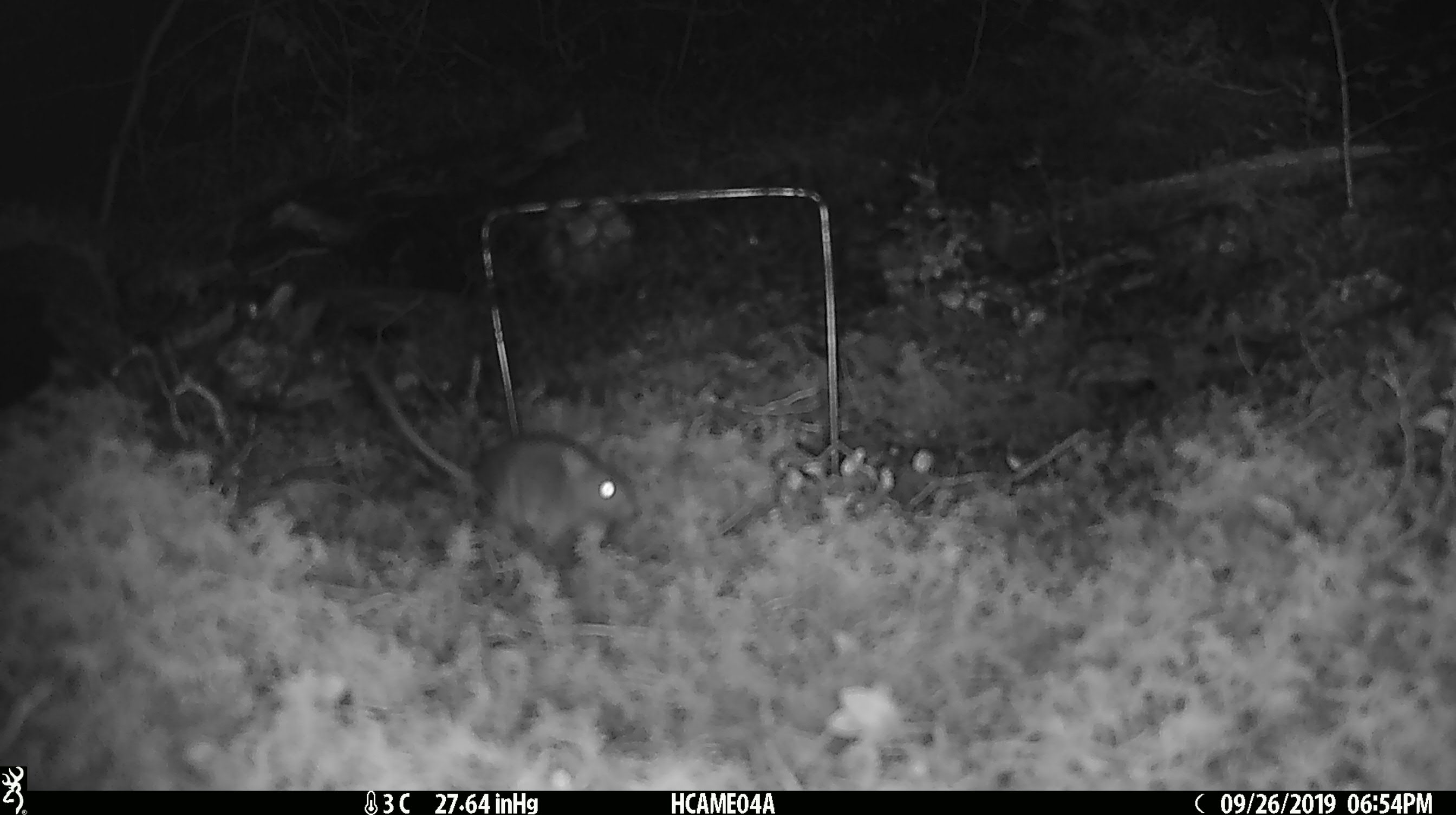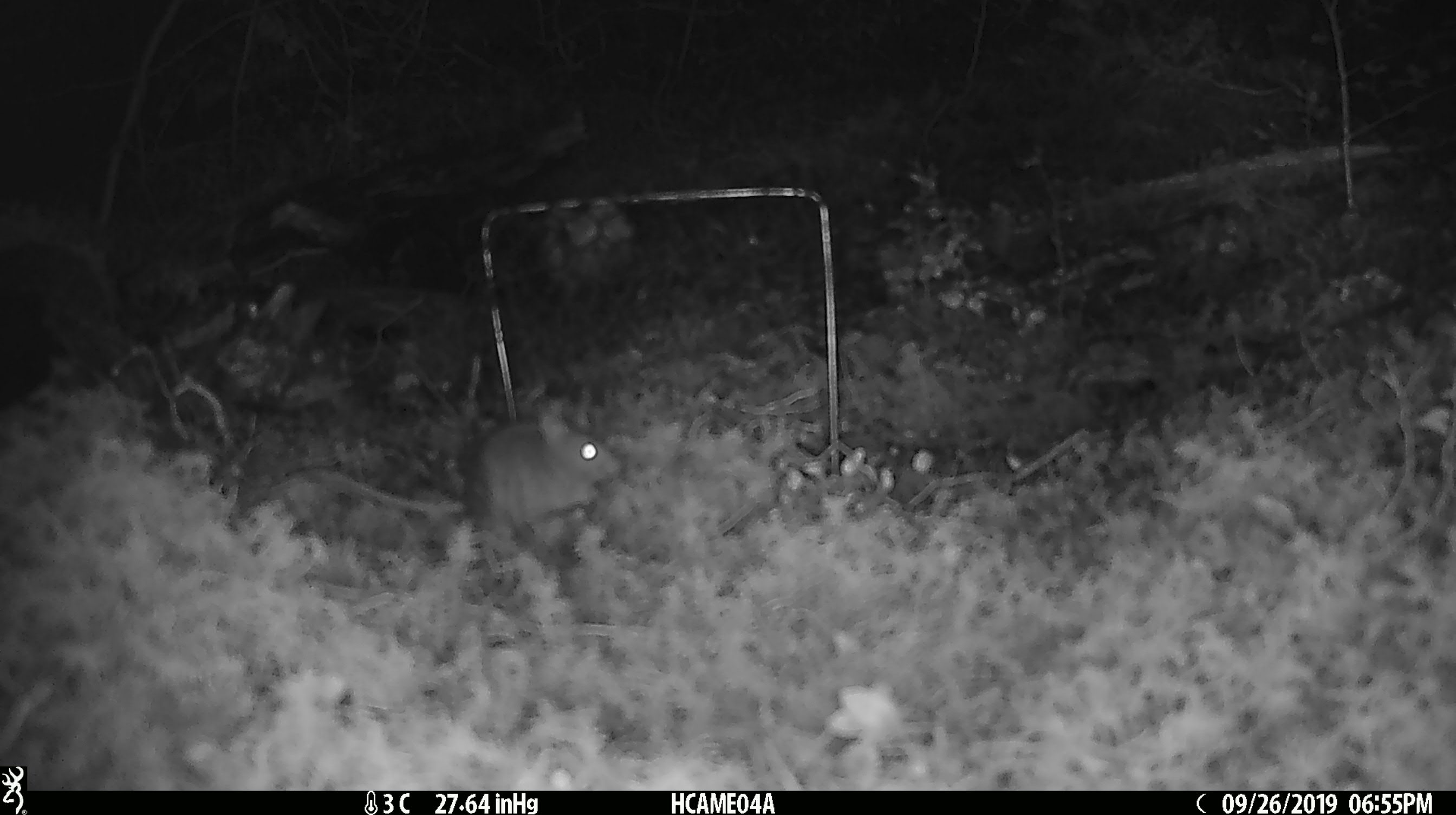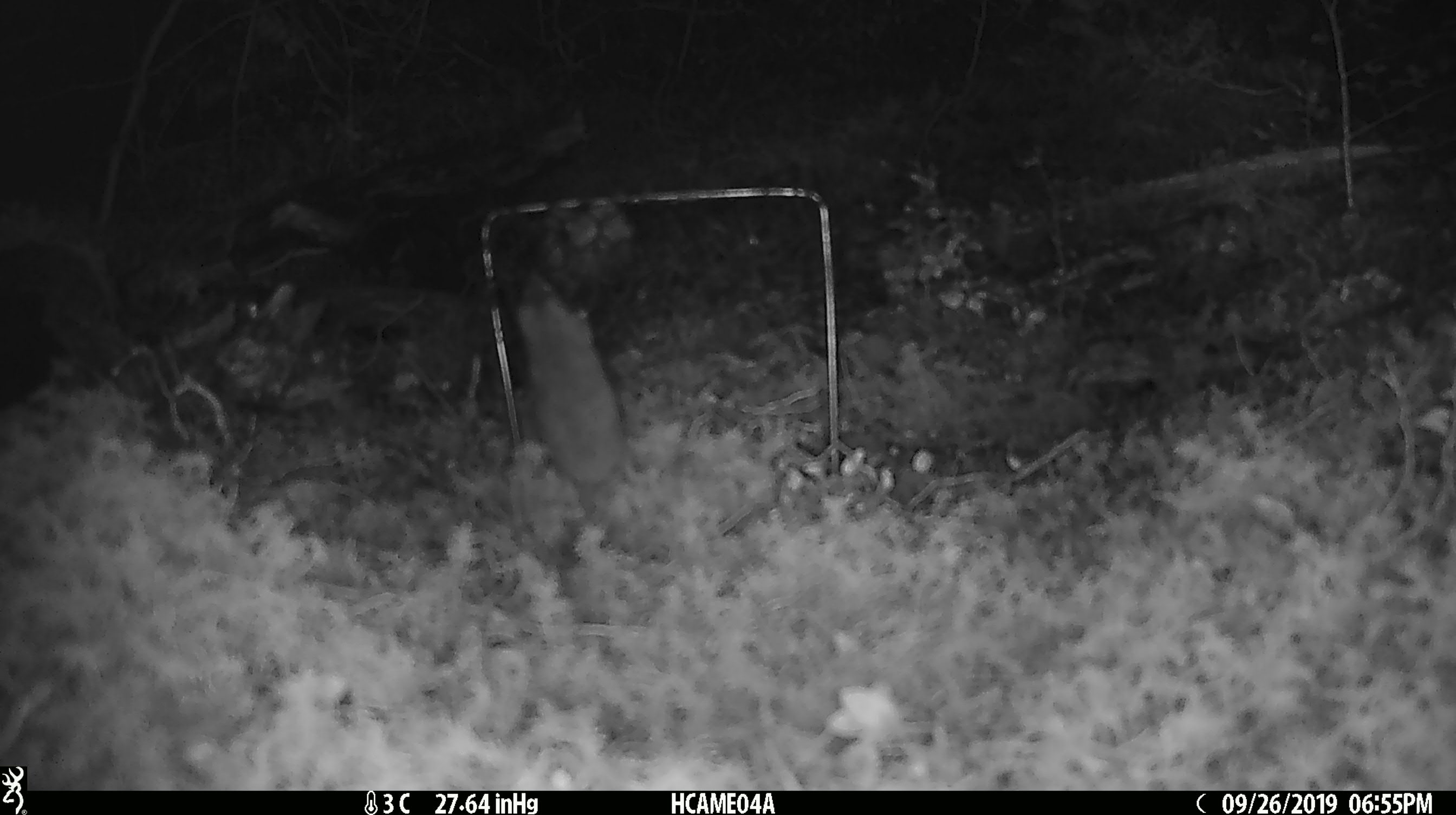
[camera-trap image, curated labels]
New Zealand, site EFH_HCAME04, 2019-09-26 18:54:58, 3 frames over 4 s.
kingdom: Animalia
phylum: Chordata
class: Mammalia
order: Rodentia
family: Muridae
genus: Mus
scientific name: Mus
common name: mouse